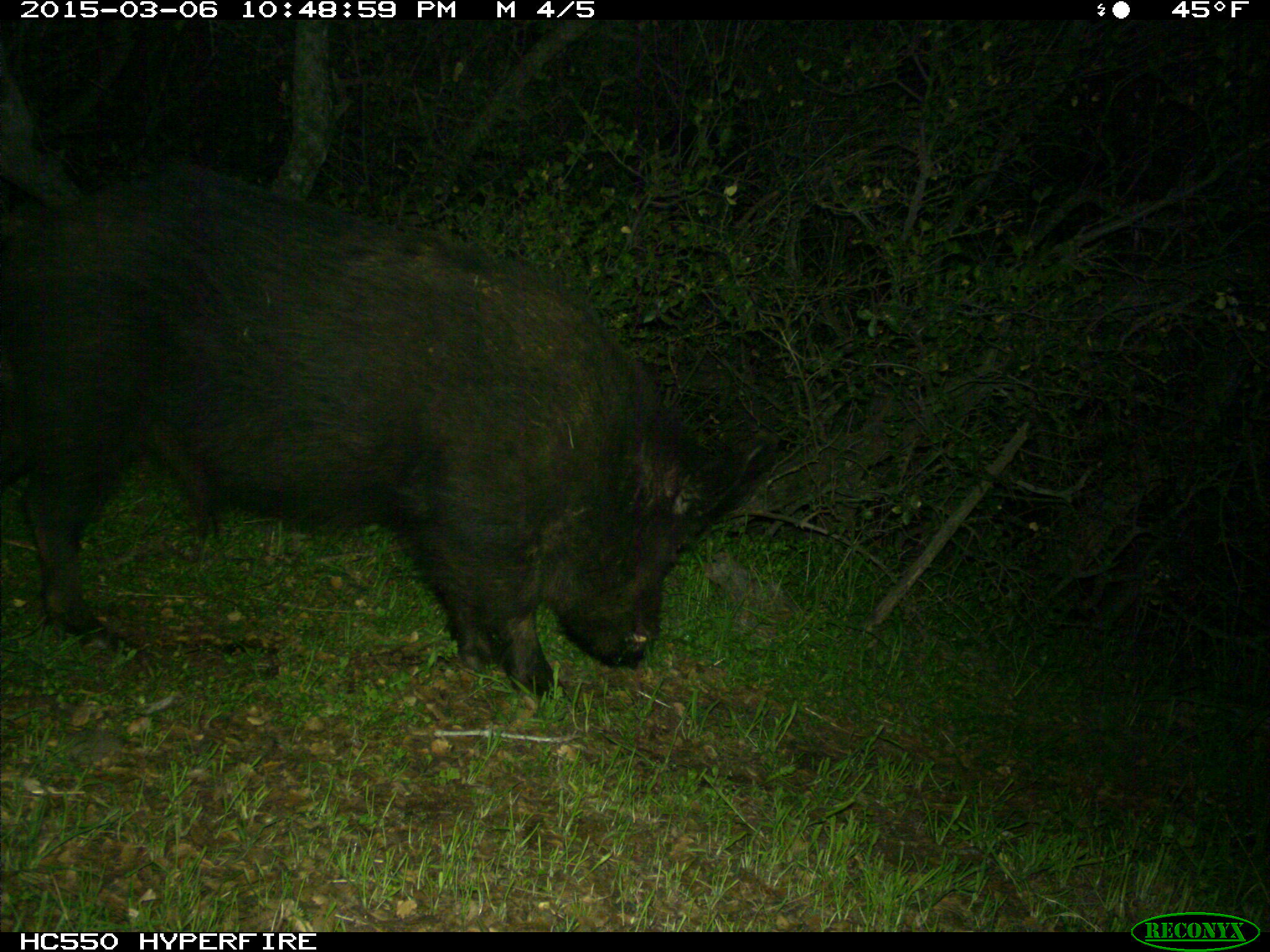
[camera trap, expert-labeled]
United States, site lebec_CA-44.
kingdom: Animalia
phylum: Chordata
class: Mammalia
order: Artiodactyla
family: Suidae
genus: Sus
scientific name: Sus scrofa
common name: wild boar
Sus scrofa (wild boar).